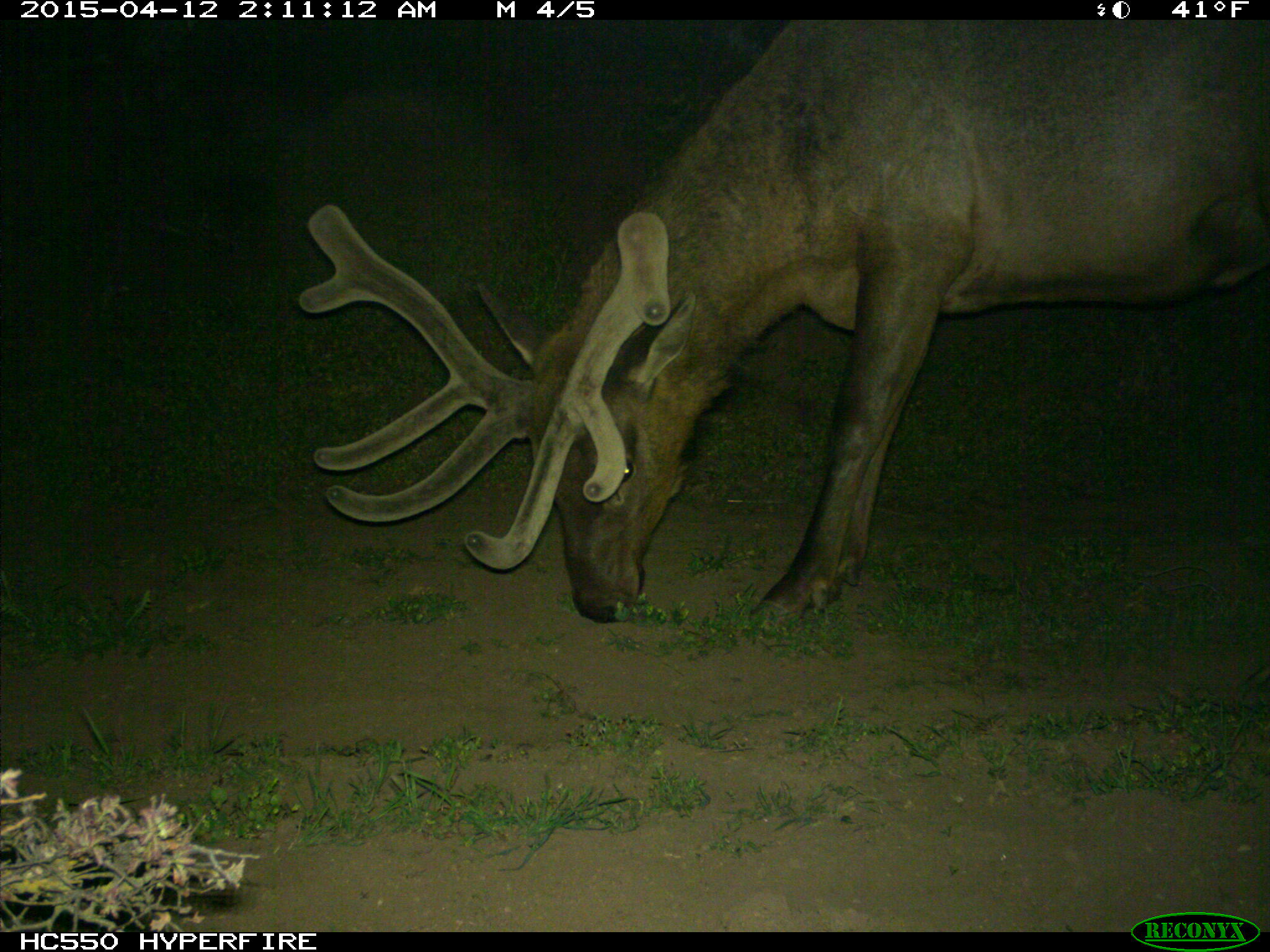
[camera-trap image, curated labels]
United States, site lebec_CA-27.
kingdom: Animalia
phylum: Chordata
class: Mammalia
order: Artiodactyla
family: Cervidae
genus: Cervus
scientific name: Cervus canadensis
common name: elk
Cervus canadensis (elk).